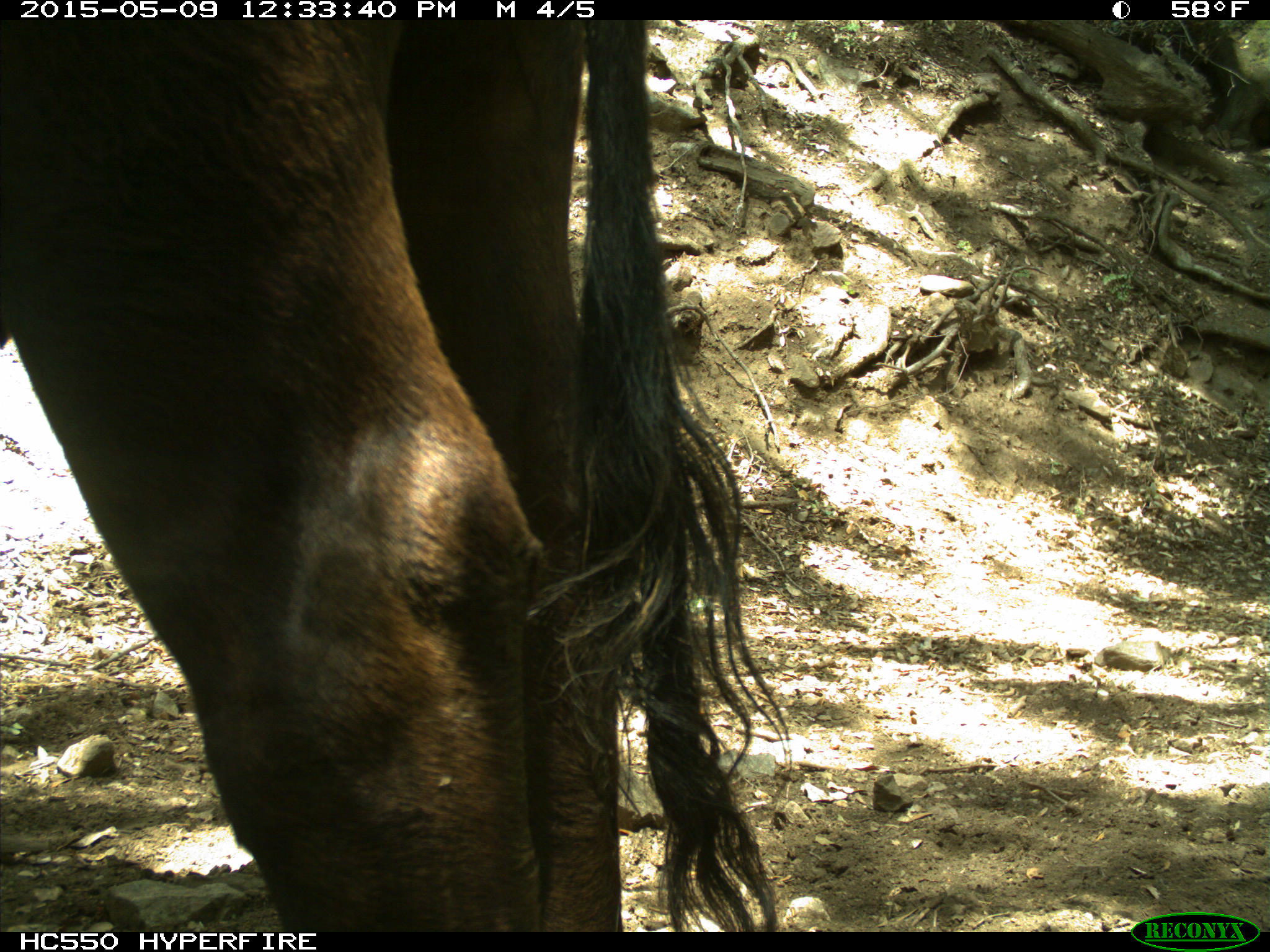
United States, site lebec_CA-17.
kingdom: Animalia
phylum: Chordata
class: Mammalia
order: Artiodactyla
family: Bovidae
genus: Bos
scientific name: Bos taurus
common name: domestic cow